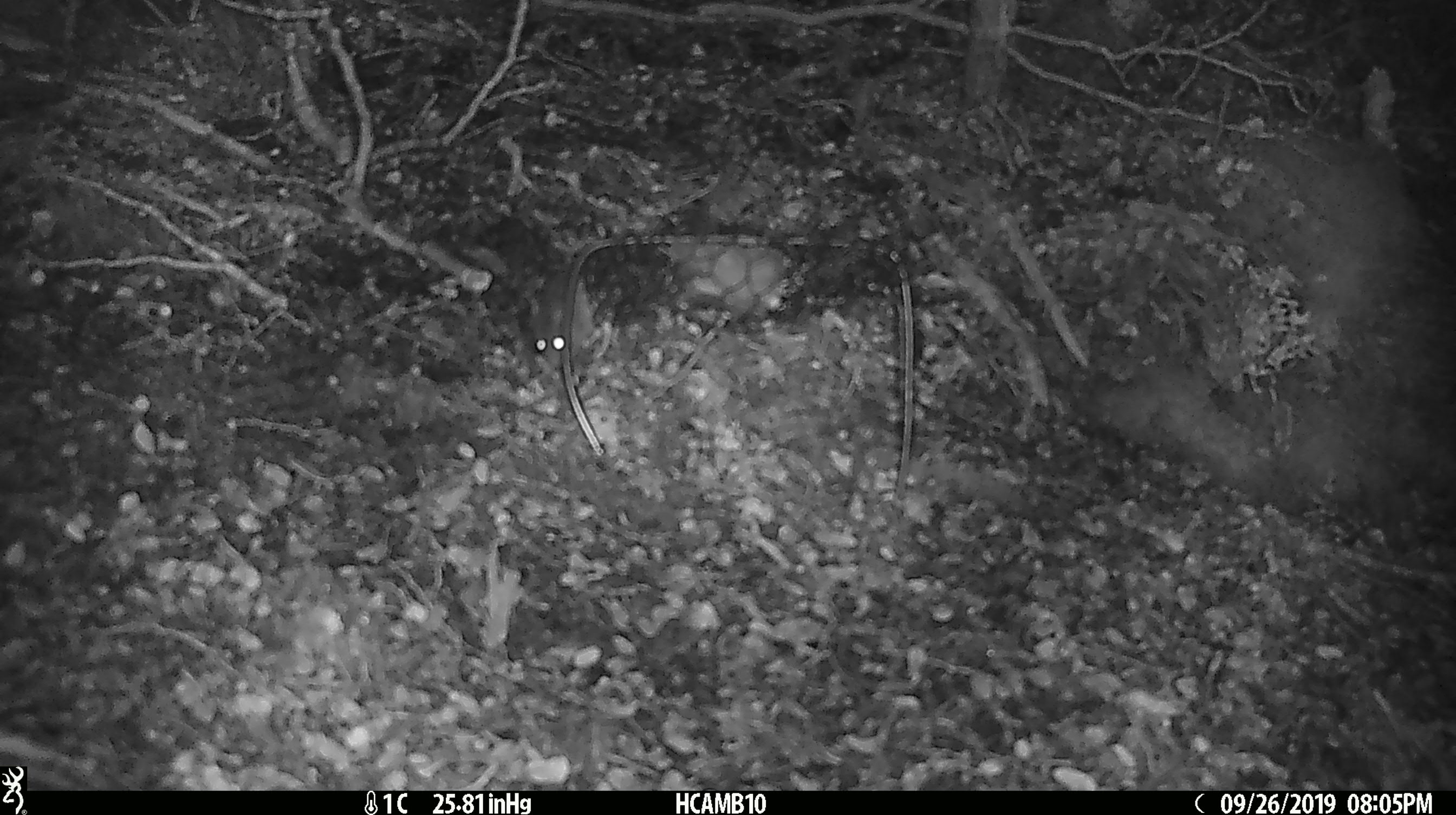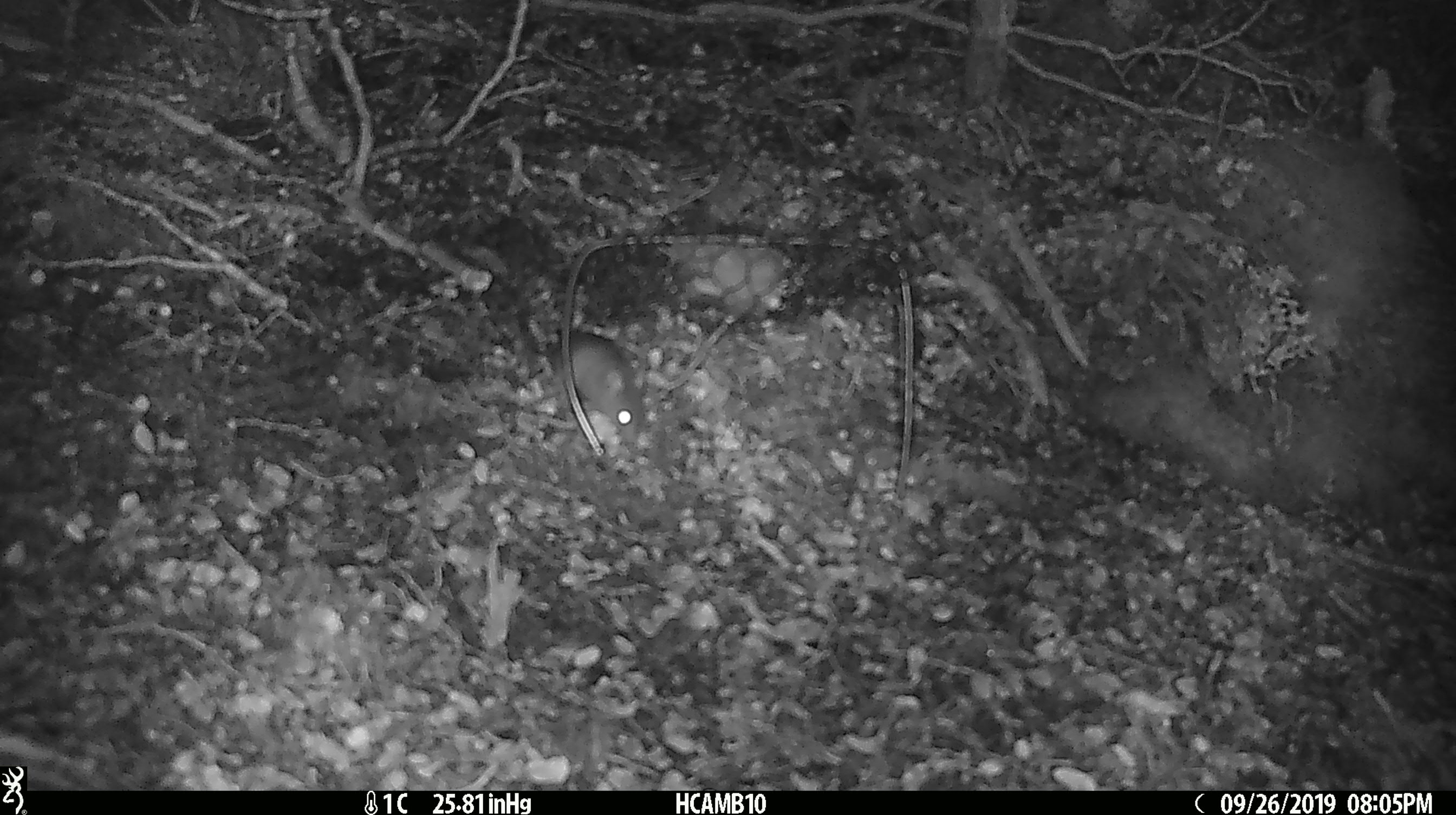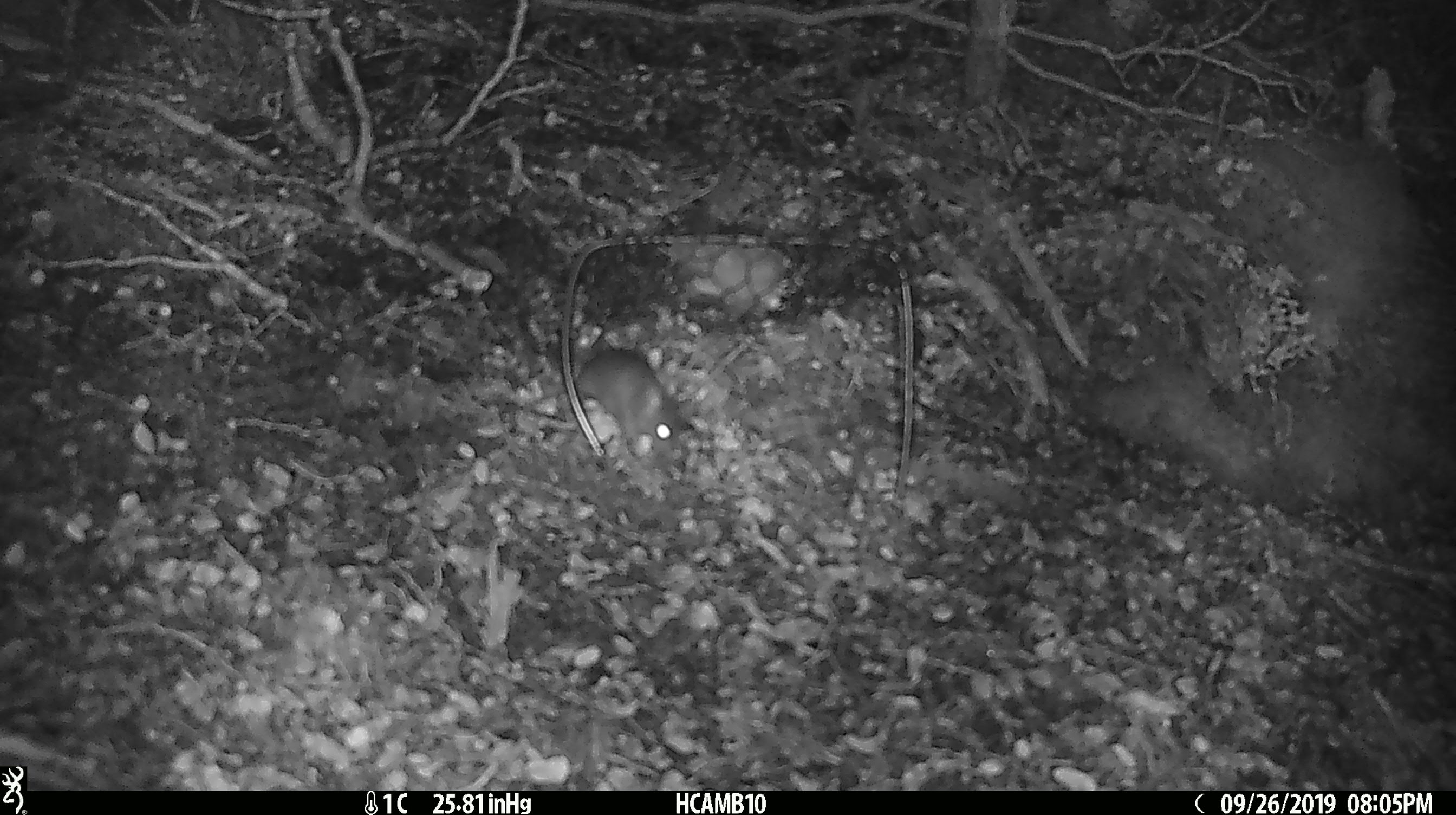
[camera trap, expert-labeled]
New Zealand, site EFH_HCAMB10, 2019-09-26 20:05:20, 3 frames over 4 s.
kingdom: Animalia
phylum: Chordata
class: Mammalia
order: Rodentia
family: Muridae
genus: Mus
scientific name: Mus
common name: mouse